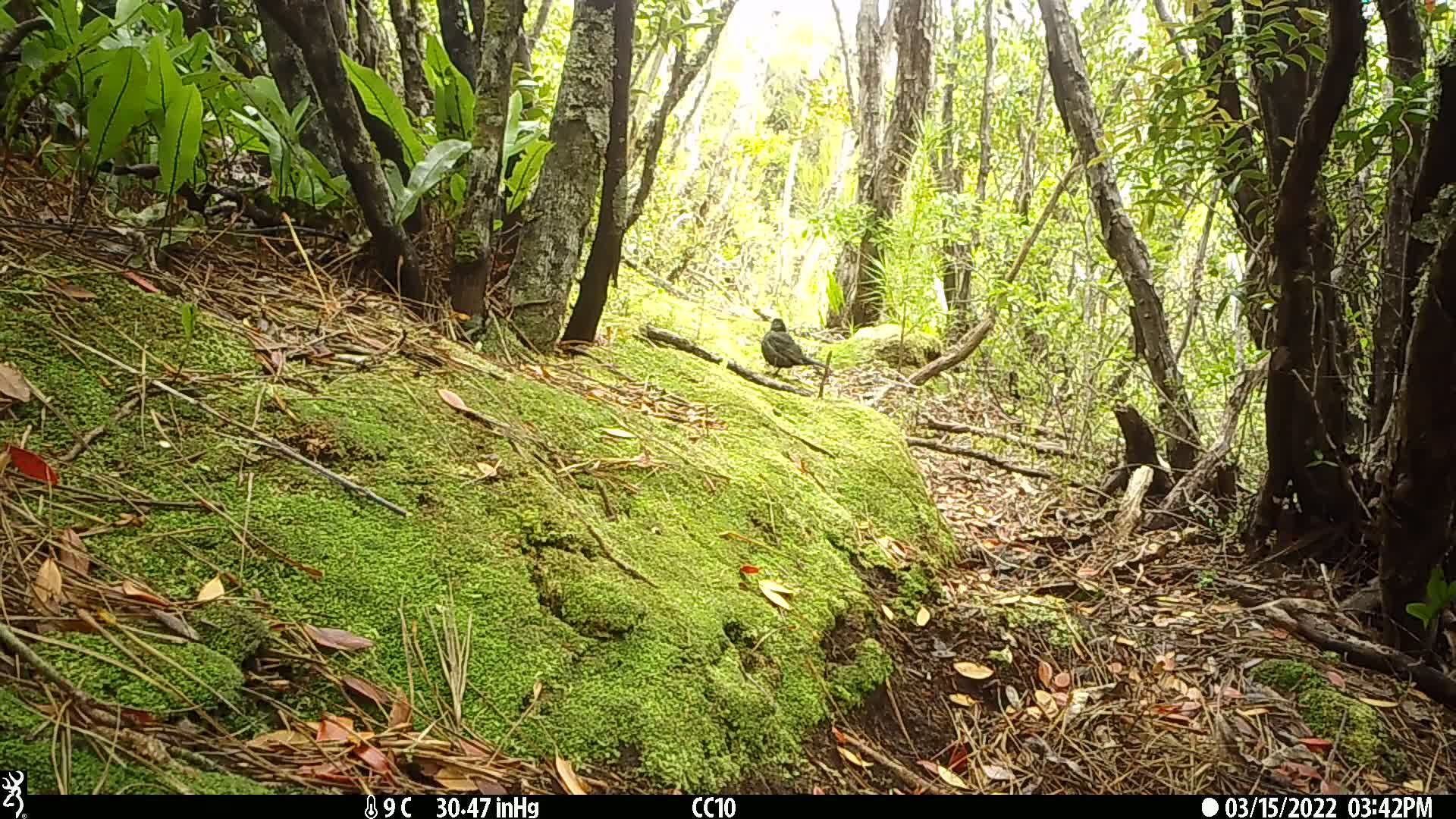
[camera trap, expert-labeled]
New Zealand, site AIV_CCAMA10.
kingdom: Animalia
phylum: Chordata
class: Aves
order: Passeriformes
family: Turdidae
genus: Turdus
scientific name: Turdus merula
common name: eurasian blackbird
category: blackbird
Blackbird (eurasian blackbird) (Turdus merula).